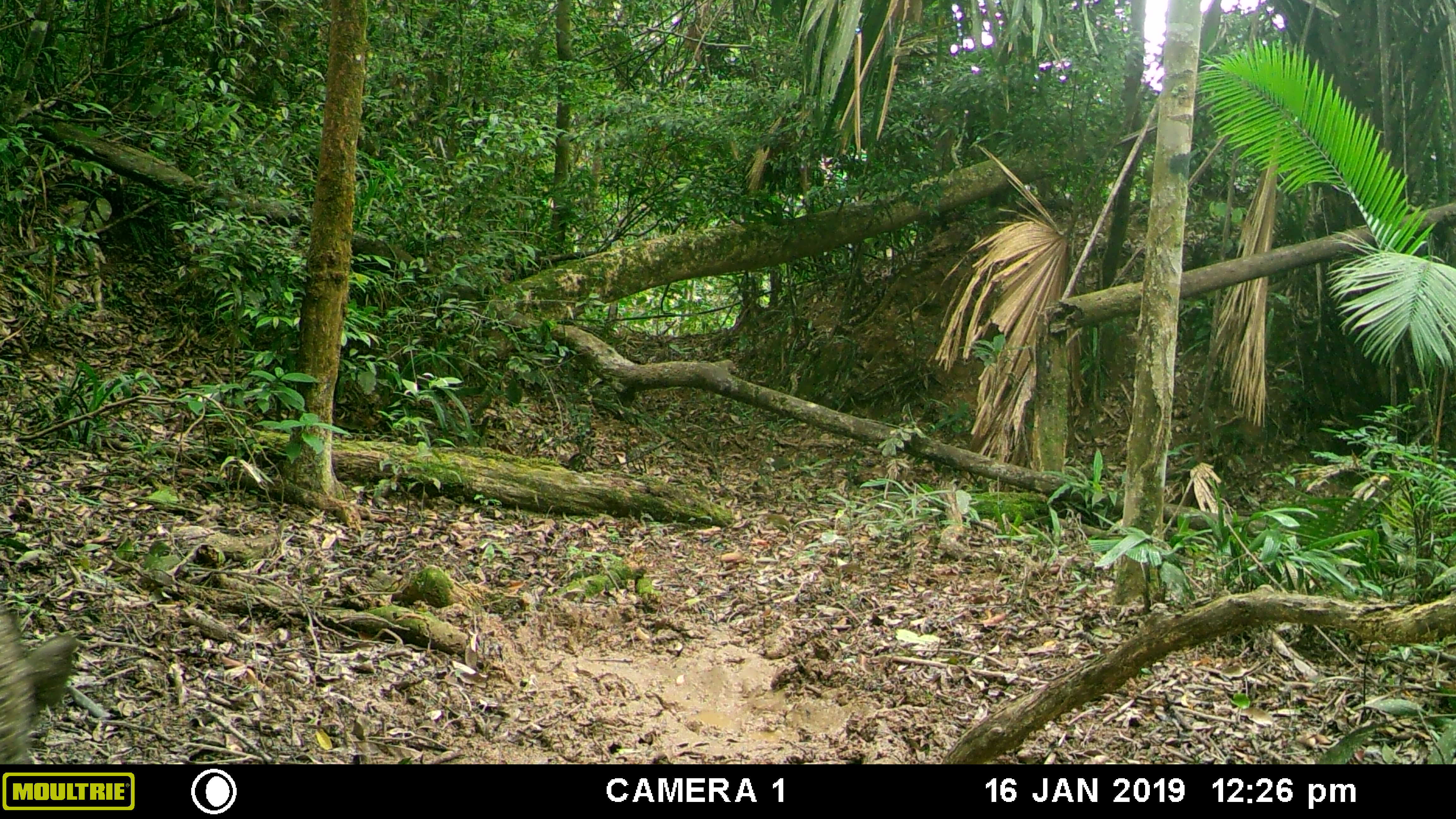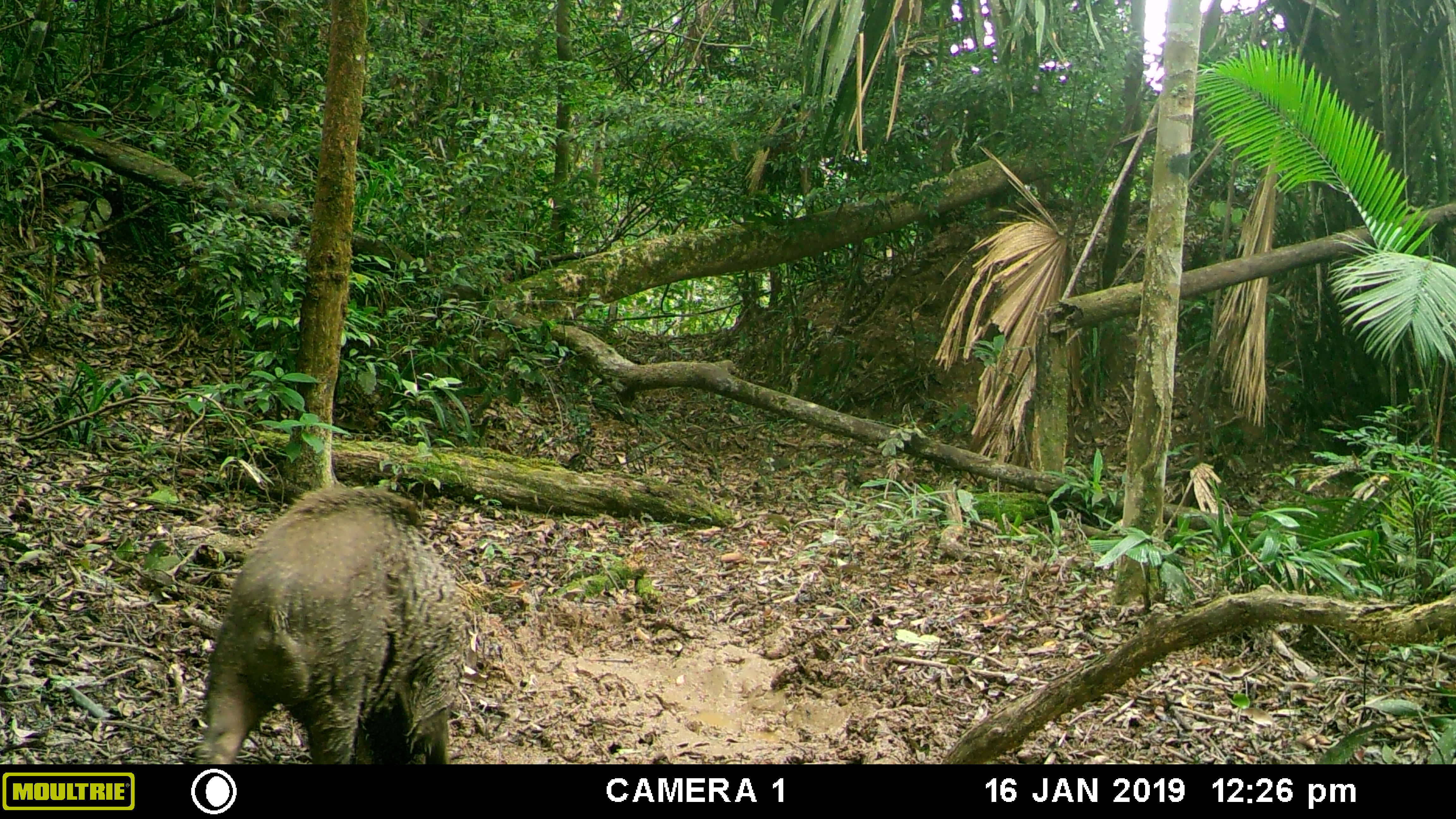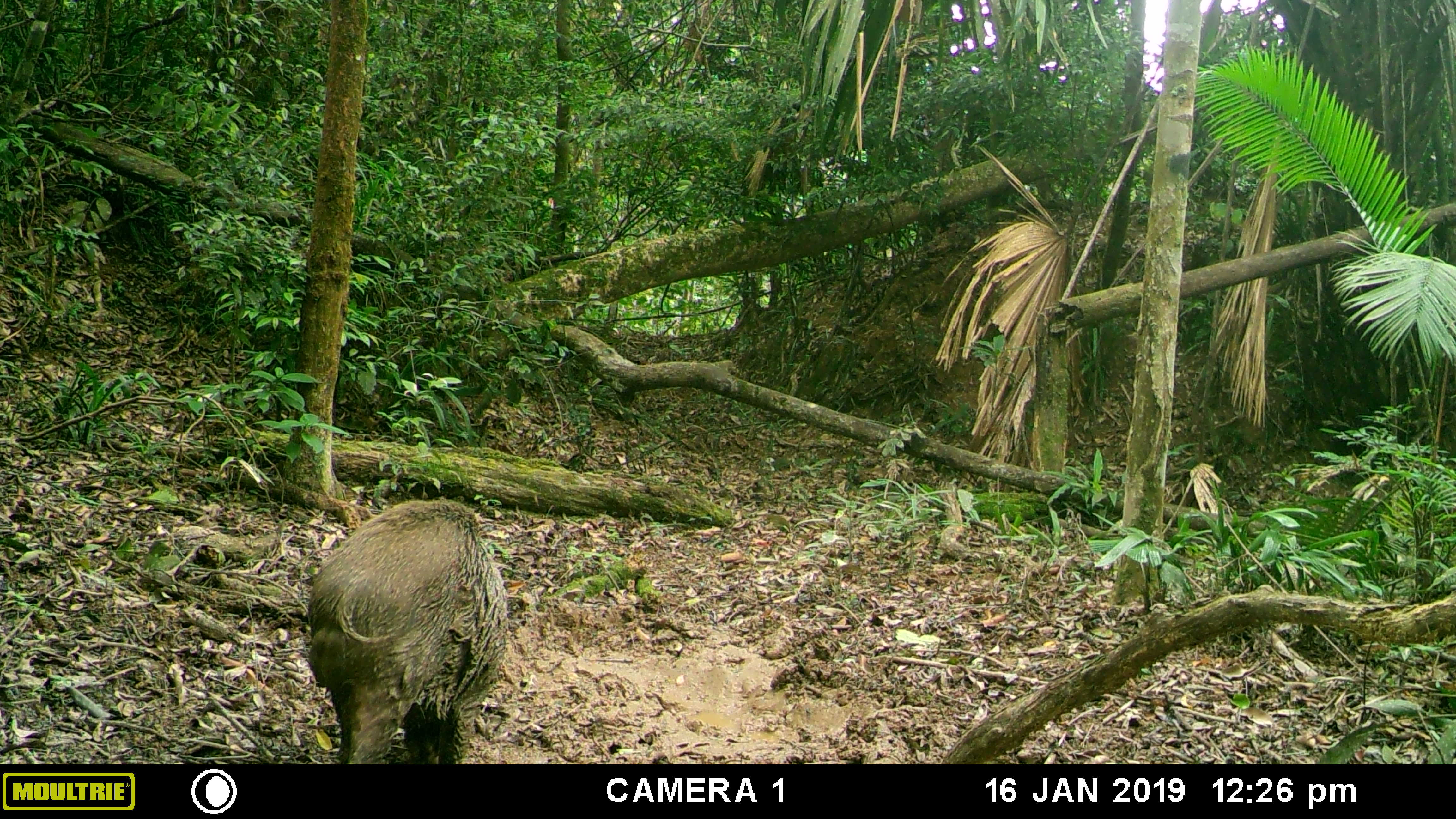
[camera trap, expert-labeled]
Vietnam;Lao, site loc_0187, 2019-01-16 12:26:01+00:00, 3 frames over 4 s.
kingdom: Animalia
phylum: Chordata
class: Mammalia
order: Artiodactyla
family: Suidae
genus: Sus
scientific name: Sus scrofa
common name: eurasian wild pig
Eurasian wild pig (Sus scrofa). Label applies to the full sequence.